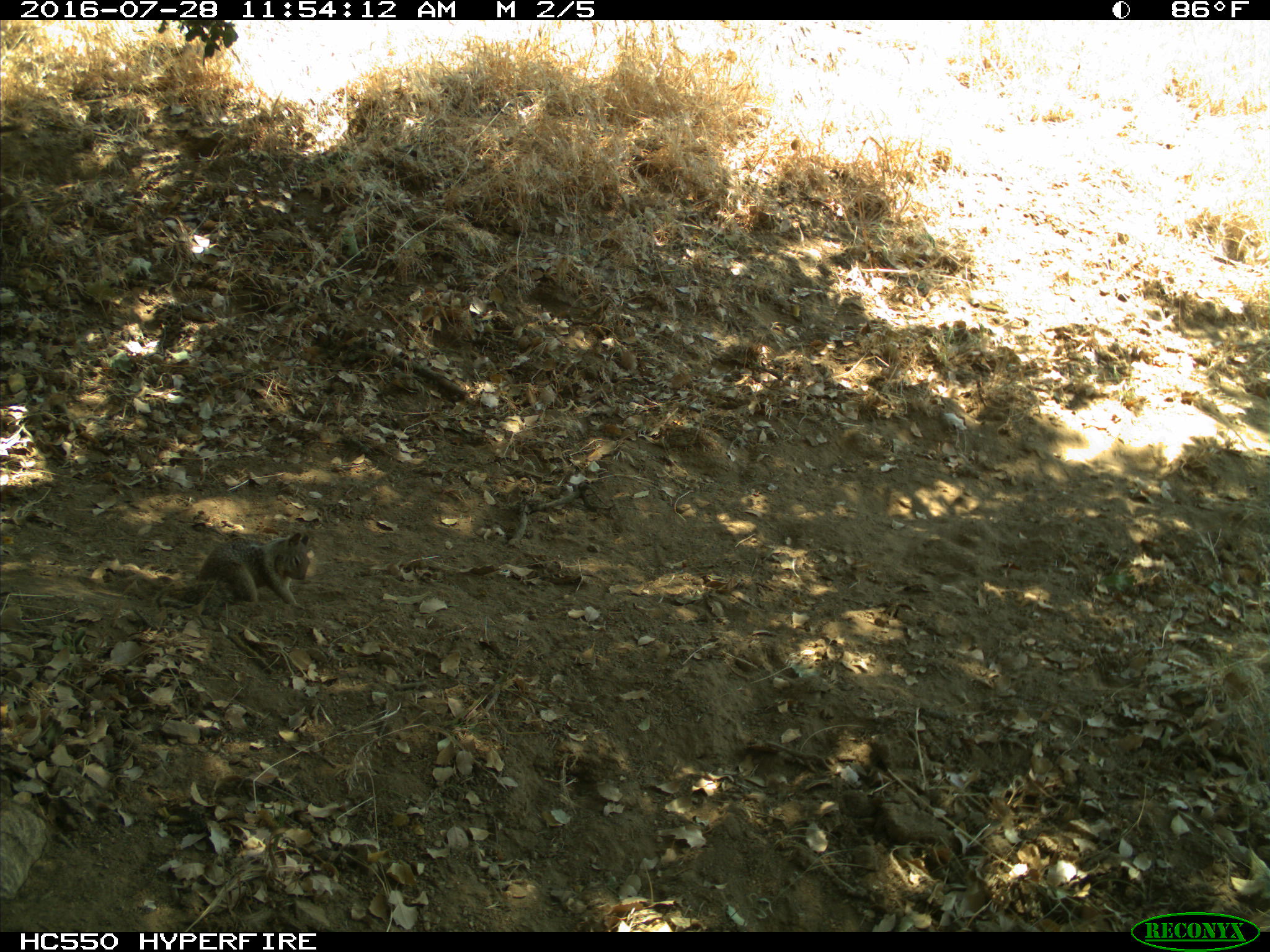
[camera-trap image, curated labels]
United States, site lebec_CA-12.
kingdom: Animalia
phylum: Chordata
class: Mammalia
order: Rodentia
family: Sciuridae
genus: Otospermophilus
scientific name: Otospermophilus beecheyi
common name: california ground squirrel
Otospermophilus beecheyi (california ground squirrel).